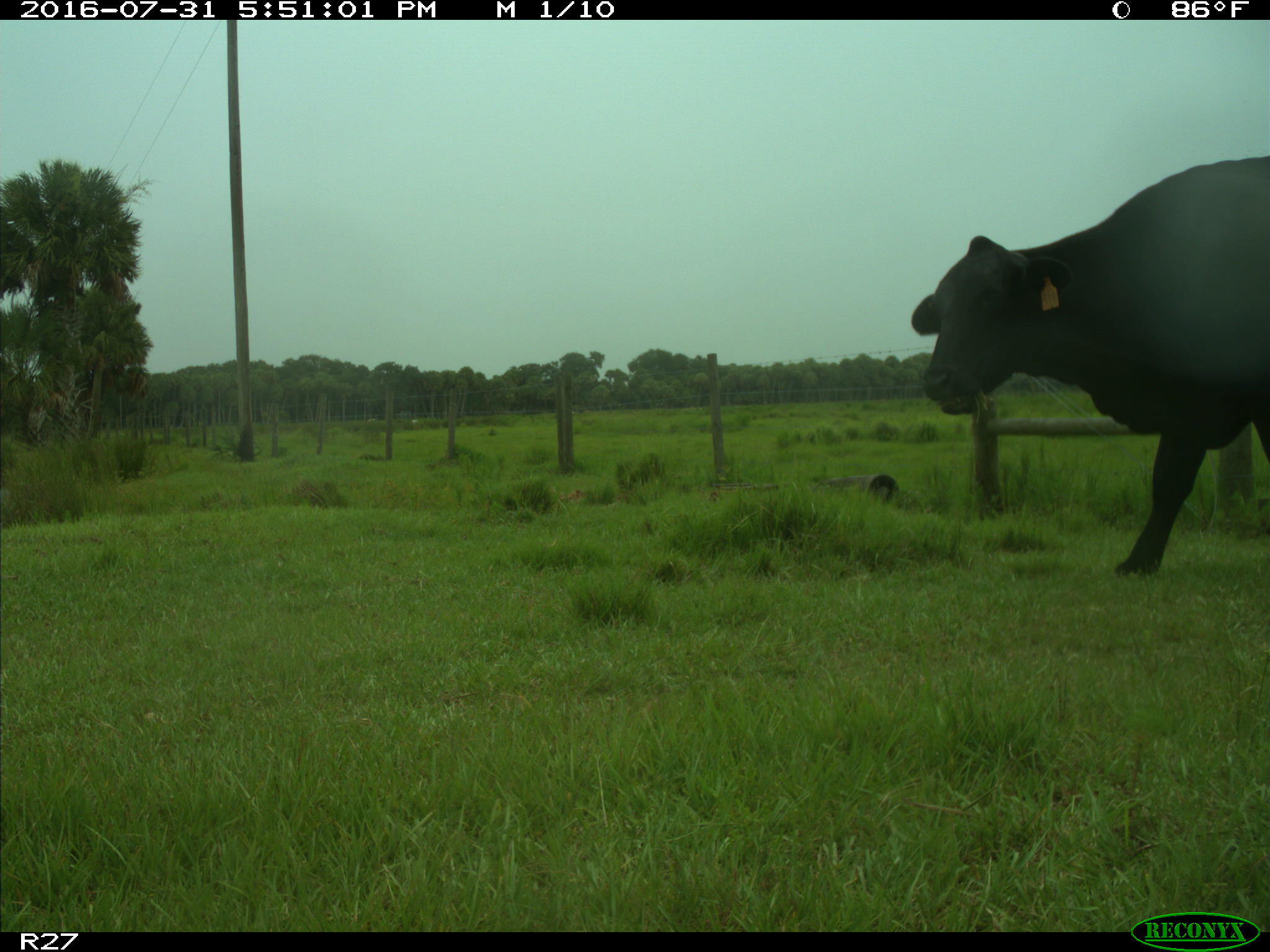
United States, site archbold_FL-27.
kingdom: Animalia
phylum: Chordata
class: Mammalia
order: Artiodactyla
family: Bovidae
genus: Bos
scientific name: Bos taurus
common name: domestic cow